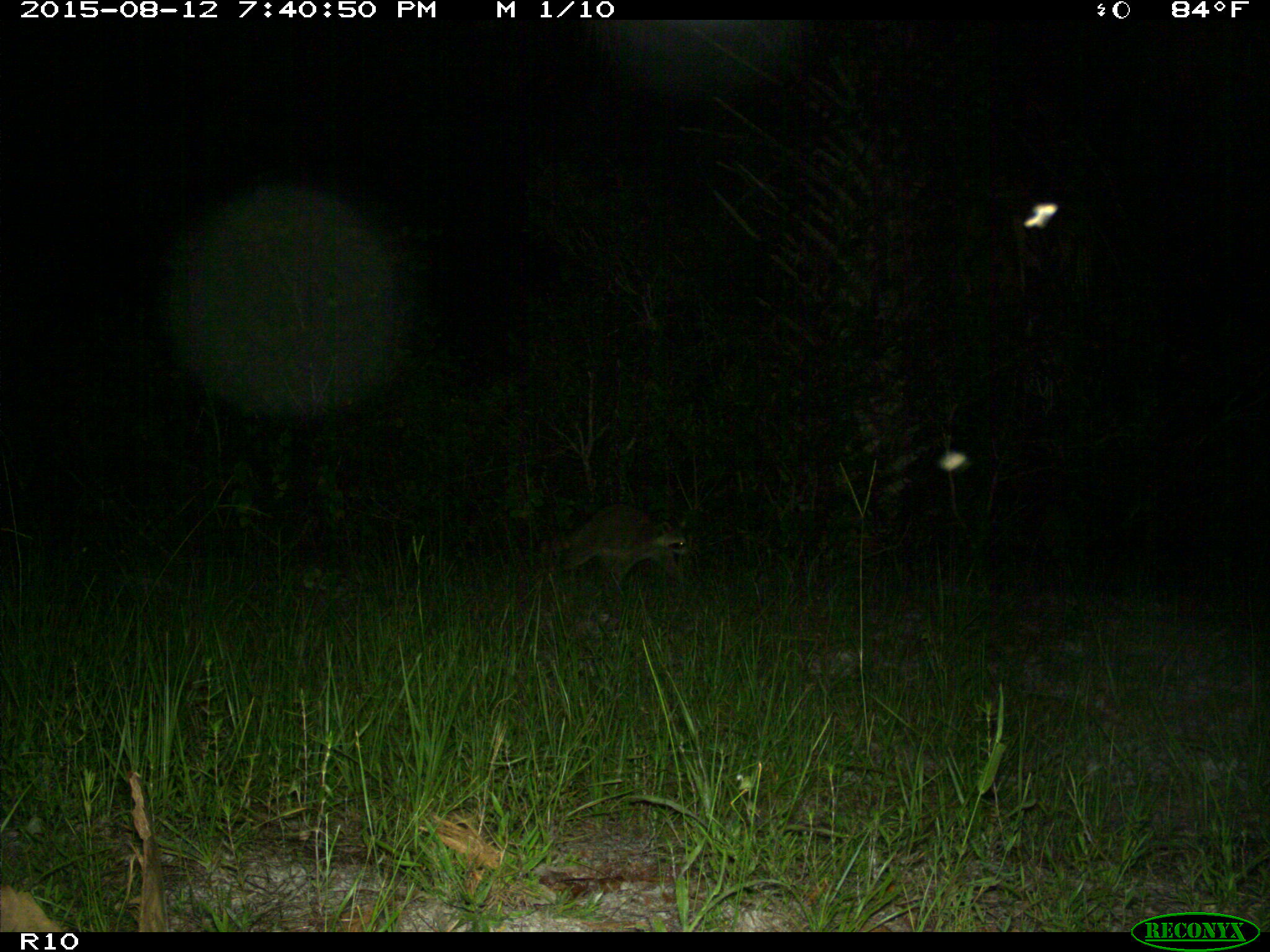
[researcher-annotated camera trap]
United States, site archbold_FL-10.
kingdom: Animalia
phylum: Chordata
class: Mammalia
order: Carnivora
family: Procyonidae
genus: Procyon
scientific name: Procyon lotor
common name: common raccoon